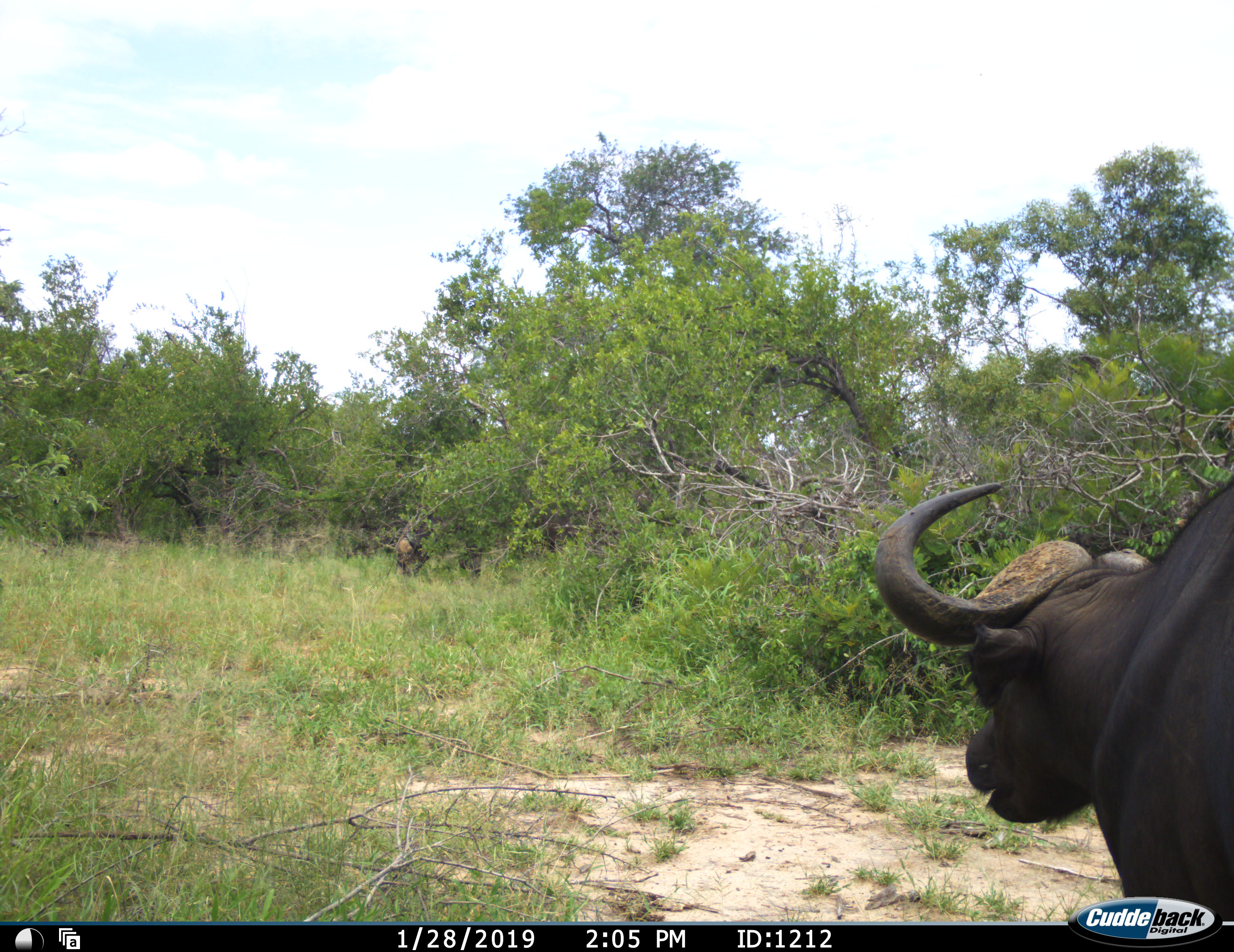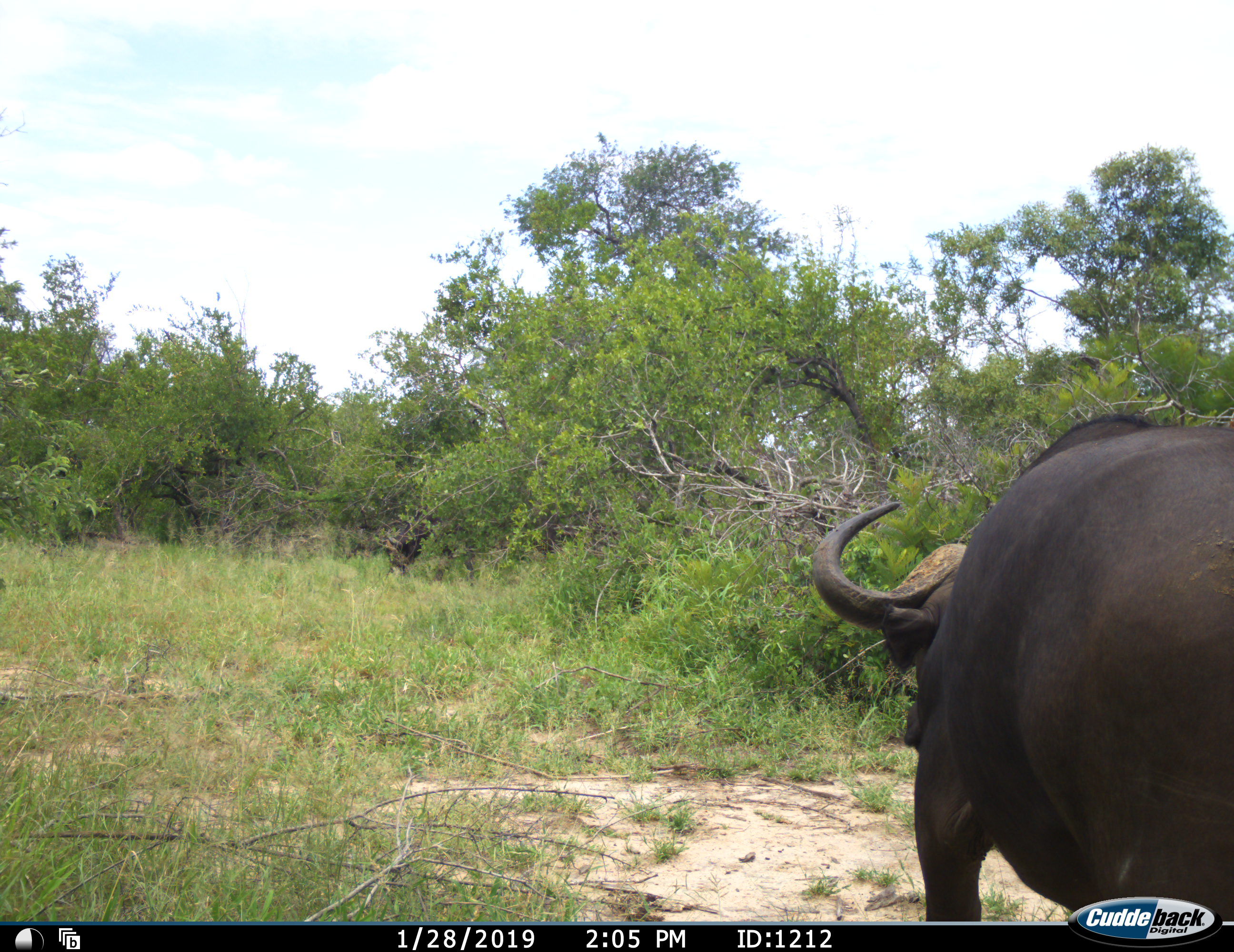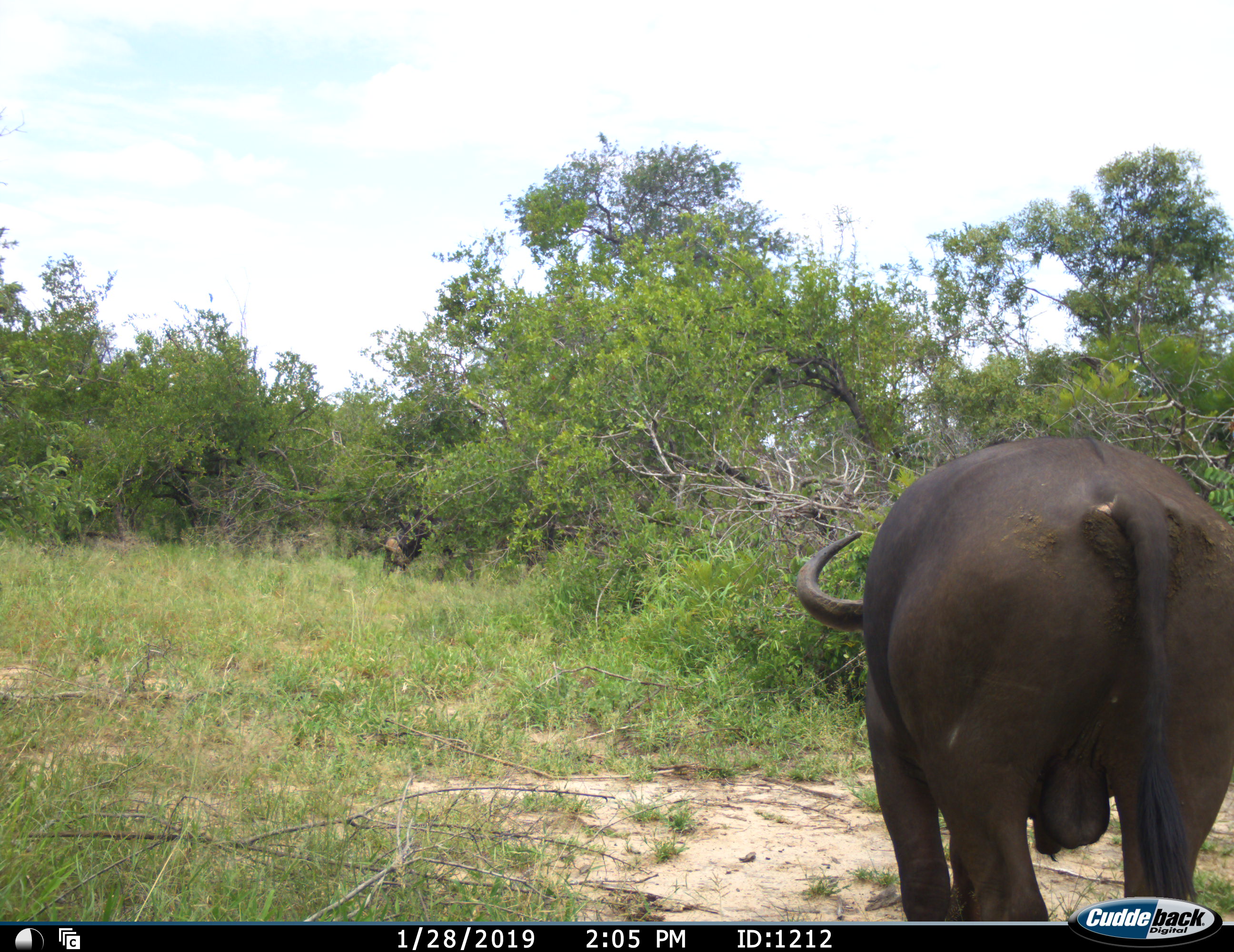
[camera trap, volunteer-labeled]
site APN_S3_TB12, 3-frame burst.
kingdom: Animalia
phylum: Chordata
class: Mammalia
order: Artiodactyla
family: Bovidae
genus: Syncerus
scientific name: Syncerus caffer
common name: african buffalo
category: buffalo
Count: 2.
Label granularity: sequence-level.